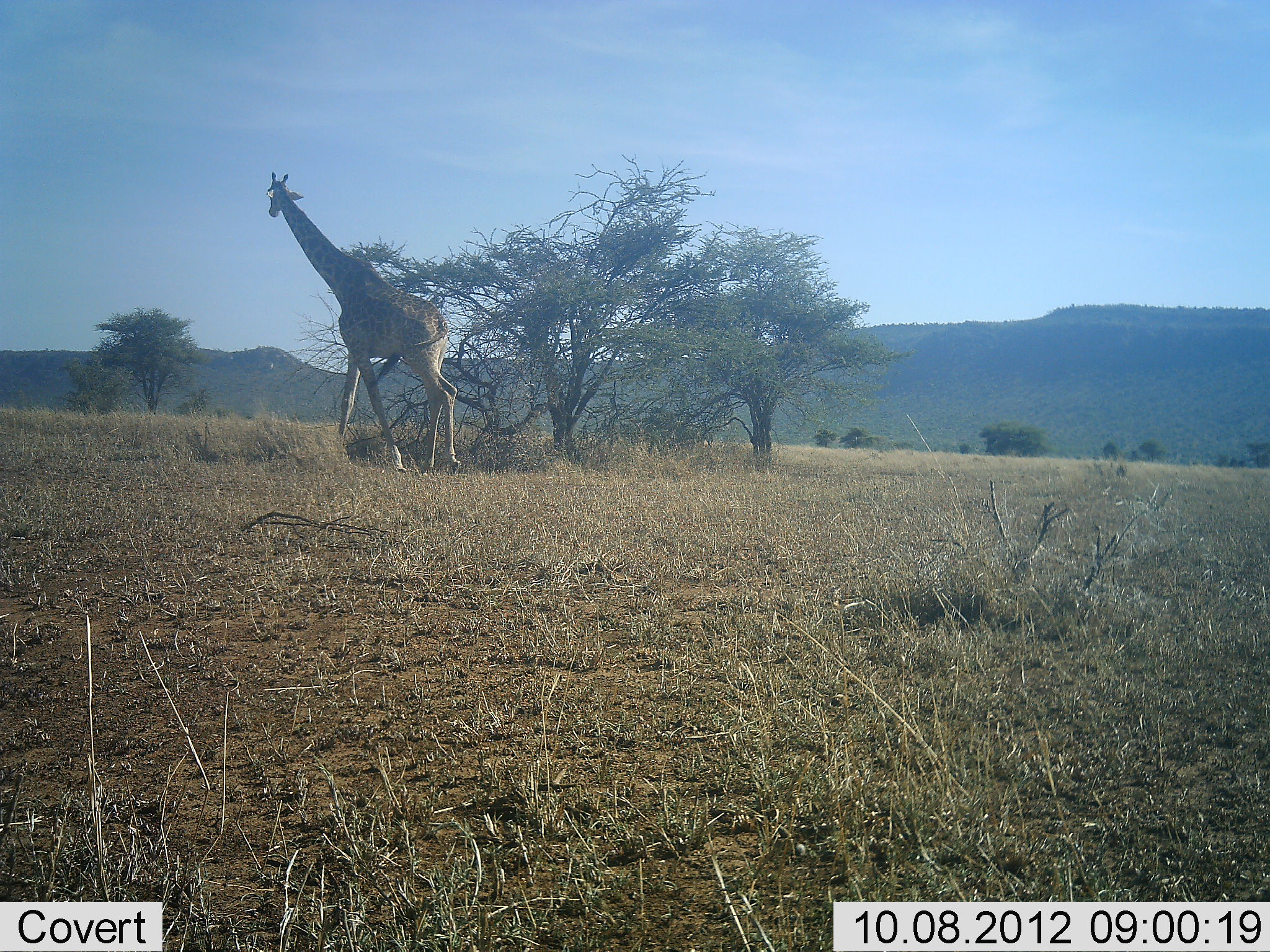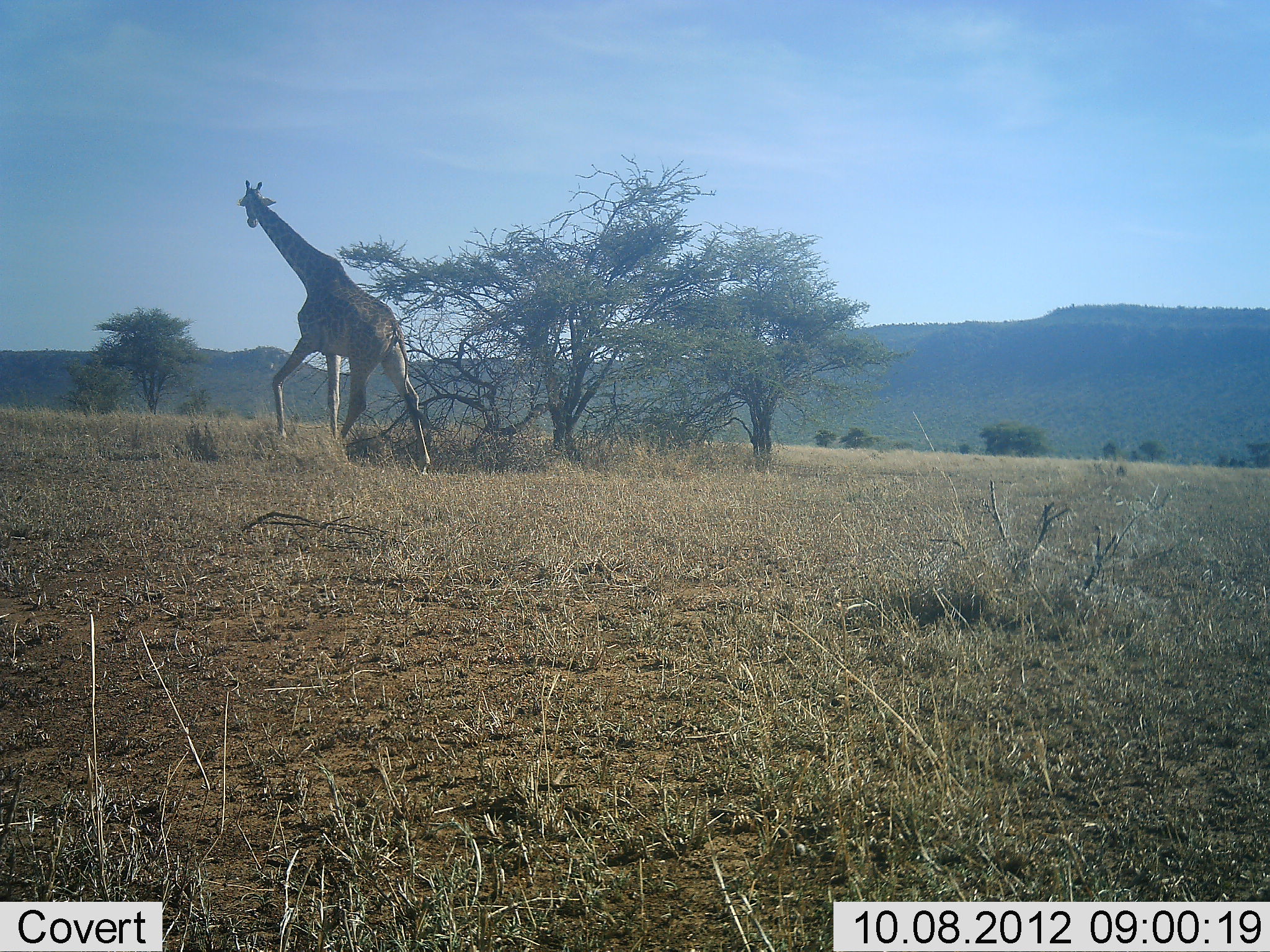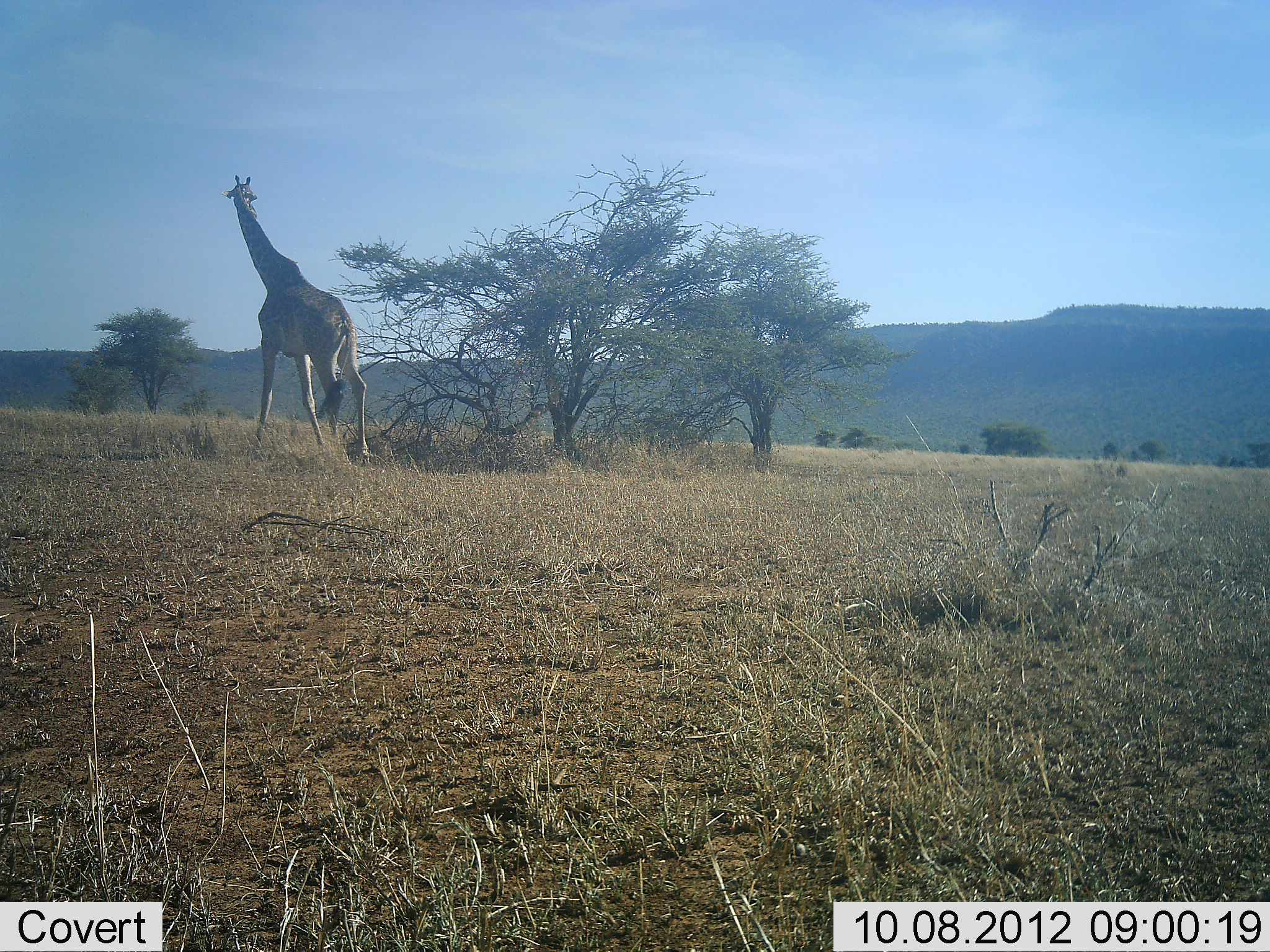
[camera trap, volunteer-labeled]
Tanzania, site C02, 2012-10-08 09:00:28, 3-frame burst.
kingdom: Animalia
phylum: Chordata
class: Mammalia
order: Artiodactyla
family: Giraffidae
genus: Giraffa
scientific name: Giraffa camelopardalis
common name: giraffe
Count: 1.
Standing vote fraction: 0%.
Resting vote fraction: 0%.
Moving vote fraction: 100%.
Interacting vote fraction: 0%.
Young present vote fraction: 0%.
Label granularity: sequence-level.